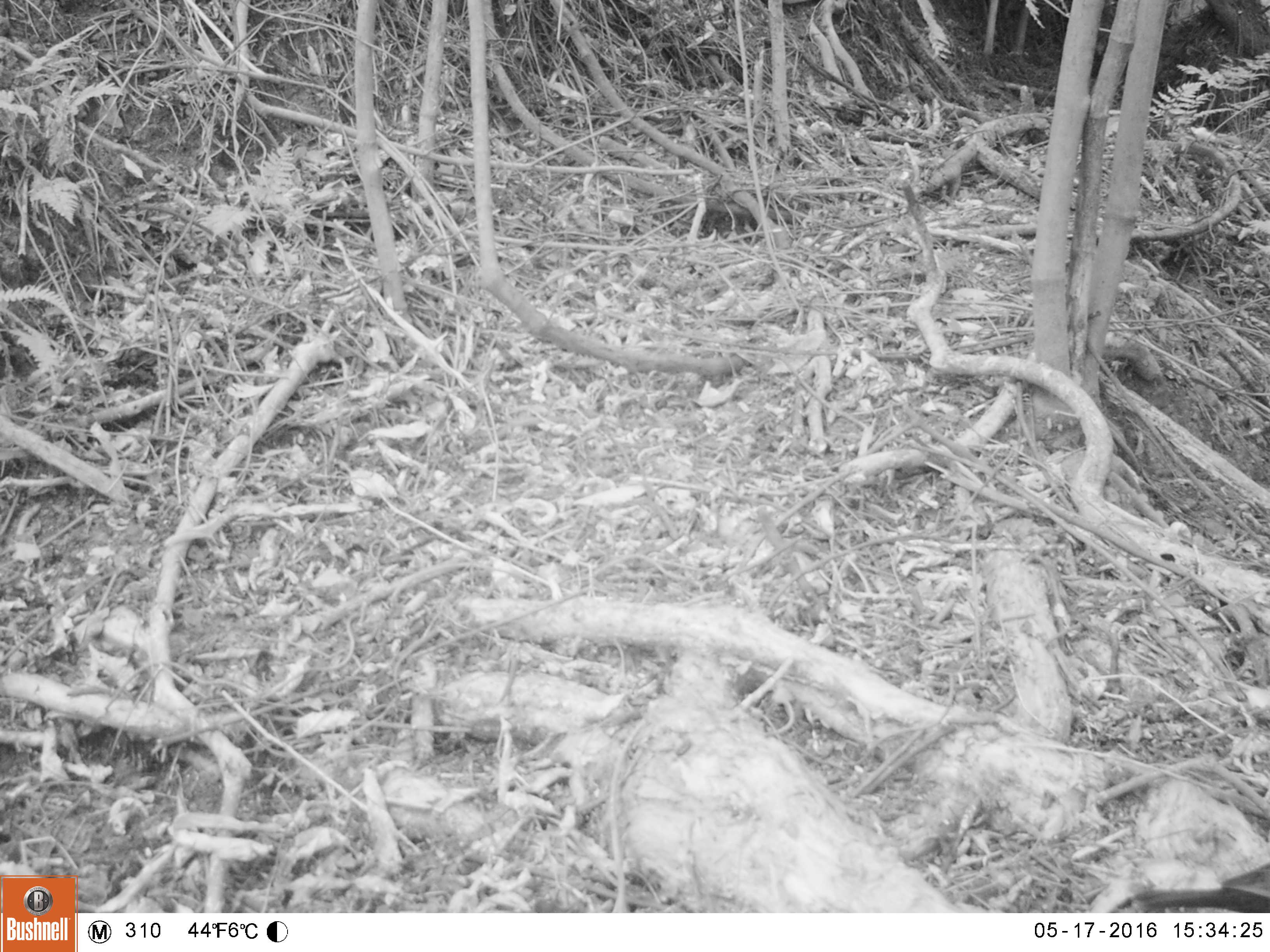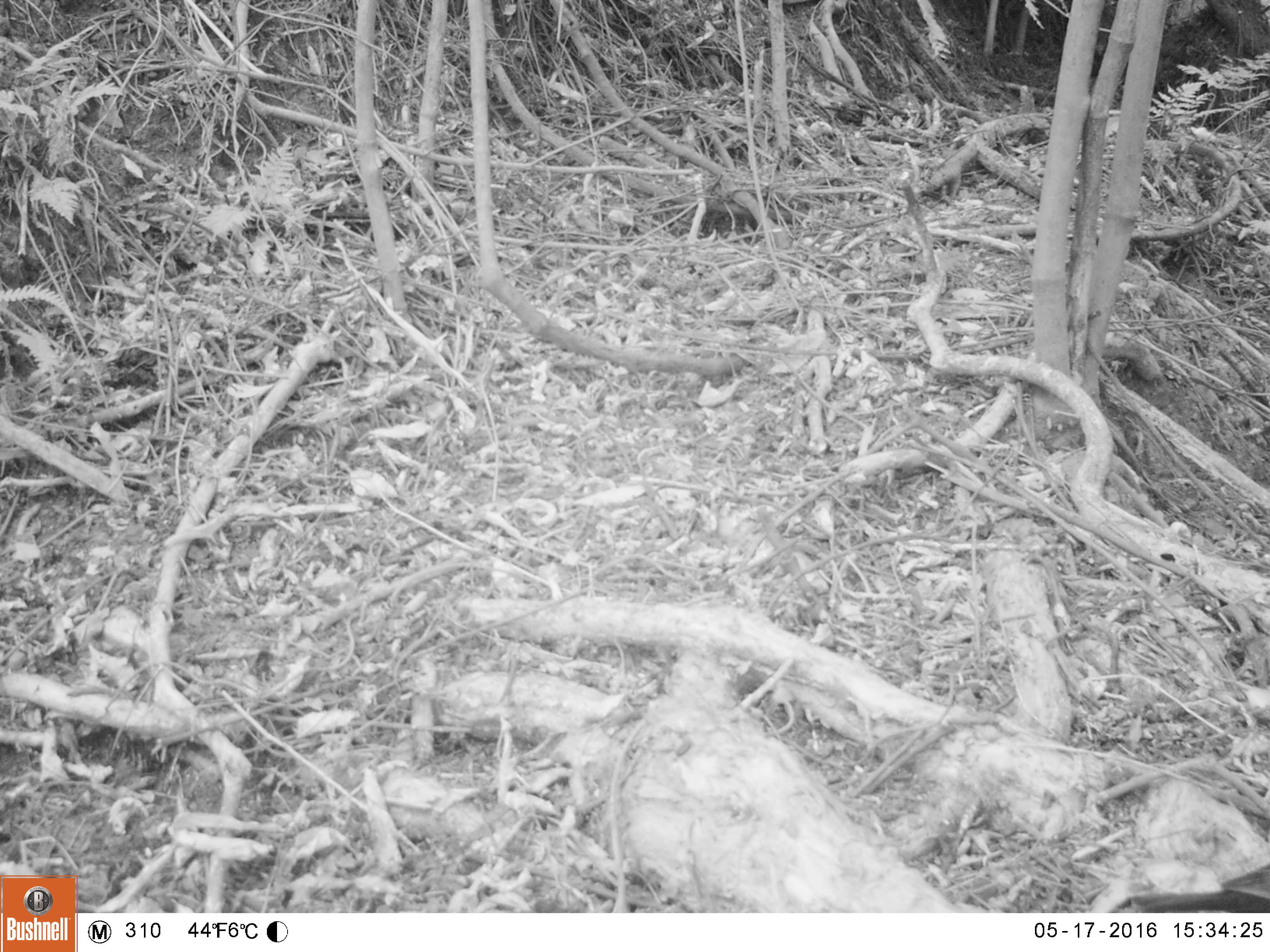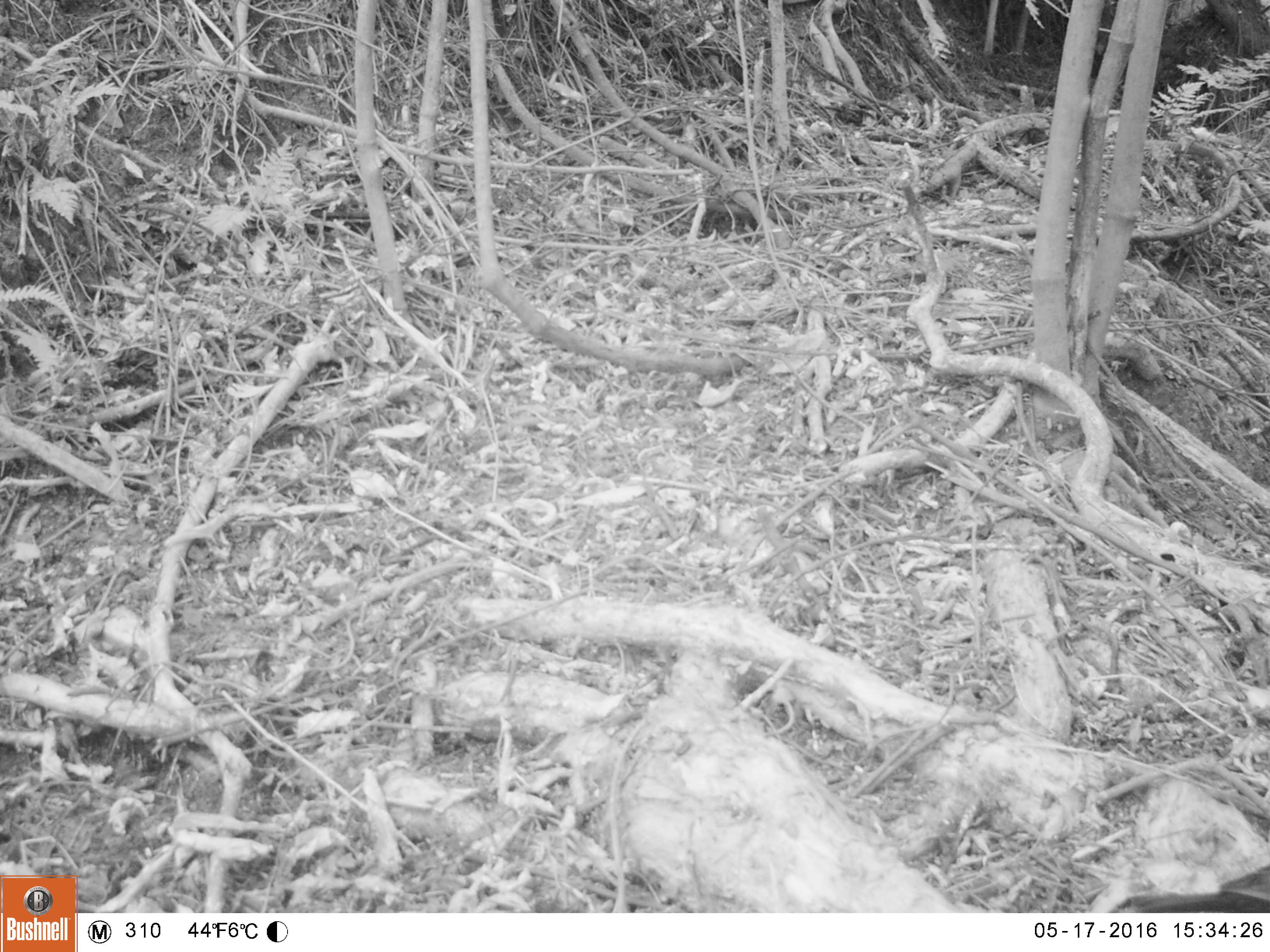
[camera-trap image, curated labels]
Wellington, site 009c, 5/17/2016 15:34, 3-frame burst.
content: unidentified animal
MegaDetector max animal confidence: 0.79